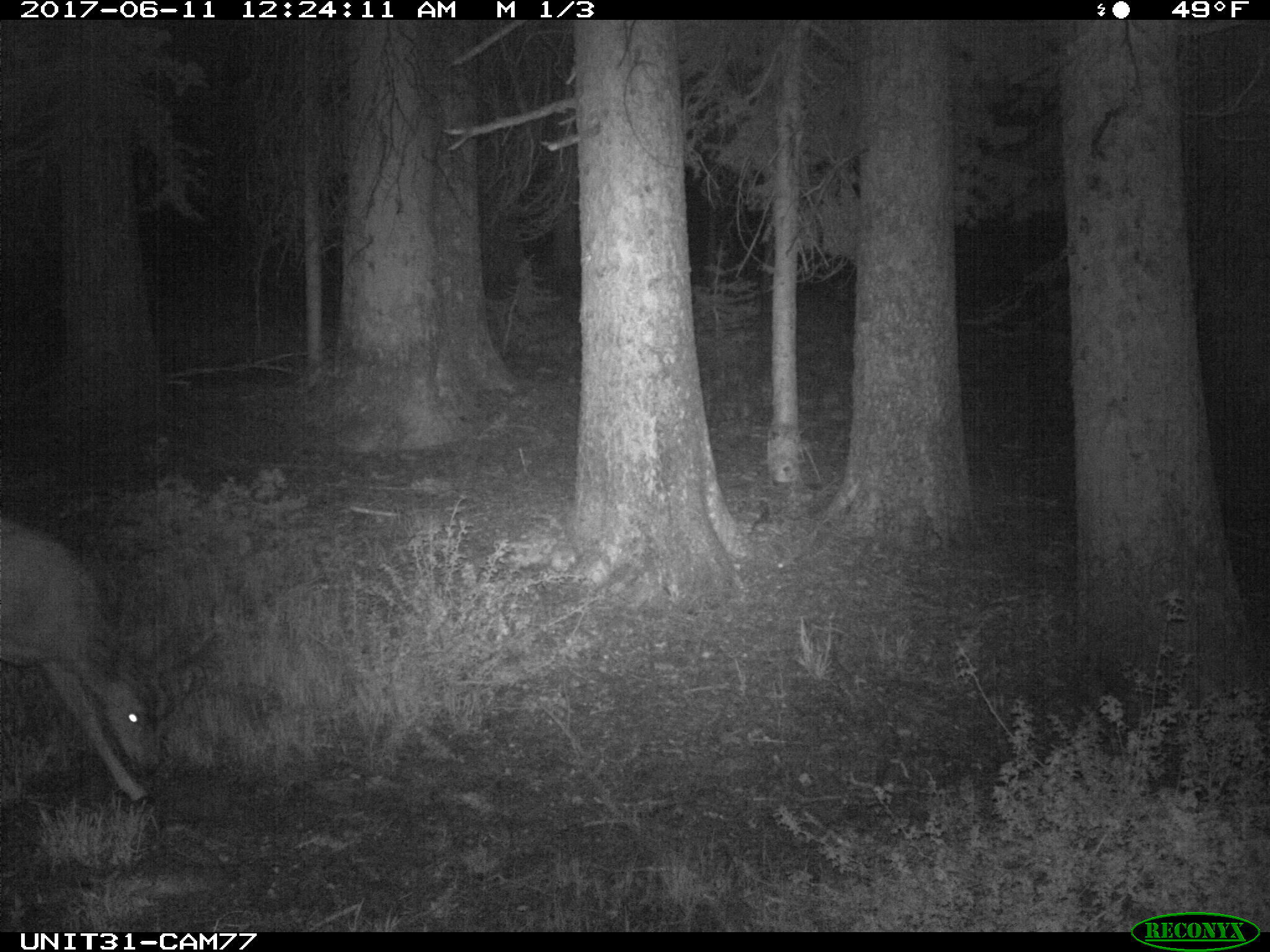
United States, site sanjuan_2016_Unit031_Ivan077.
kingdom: Animalia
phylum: Chordata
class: Mammalia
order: Artiodactyla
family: Cervidae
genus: Odocoileus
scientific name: Odocoileus hemionus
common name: mule deer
Odocoileus hemionus (mule deer).